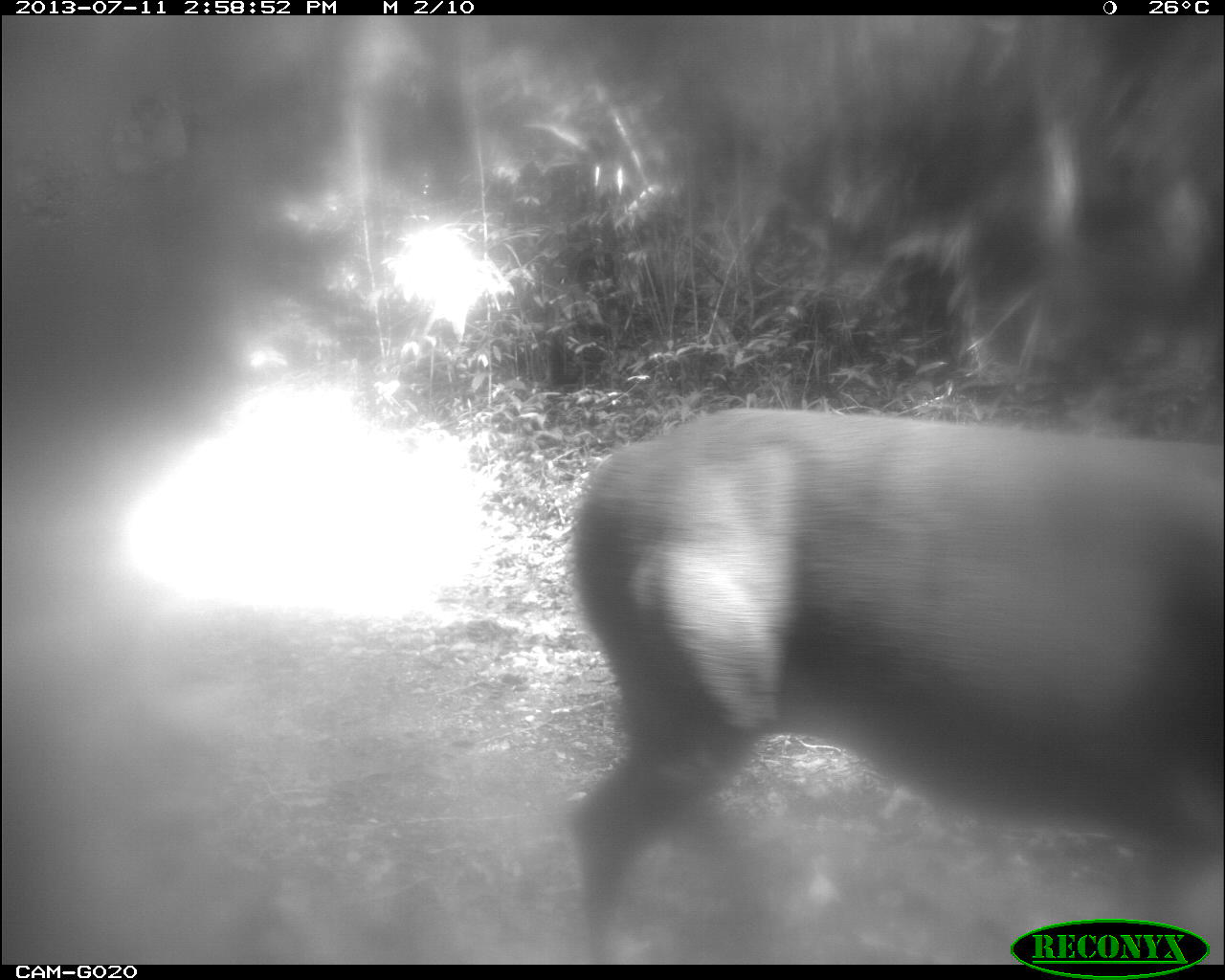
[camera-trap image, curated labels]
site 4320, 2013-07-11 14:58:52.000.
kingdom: Animalia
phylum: Chordata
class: Mammalia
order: Artiodactyla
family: Cervidae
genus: Odocoileus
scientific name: Odocoileus virginianus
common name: white-tailed deer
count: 1